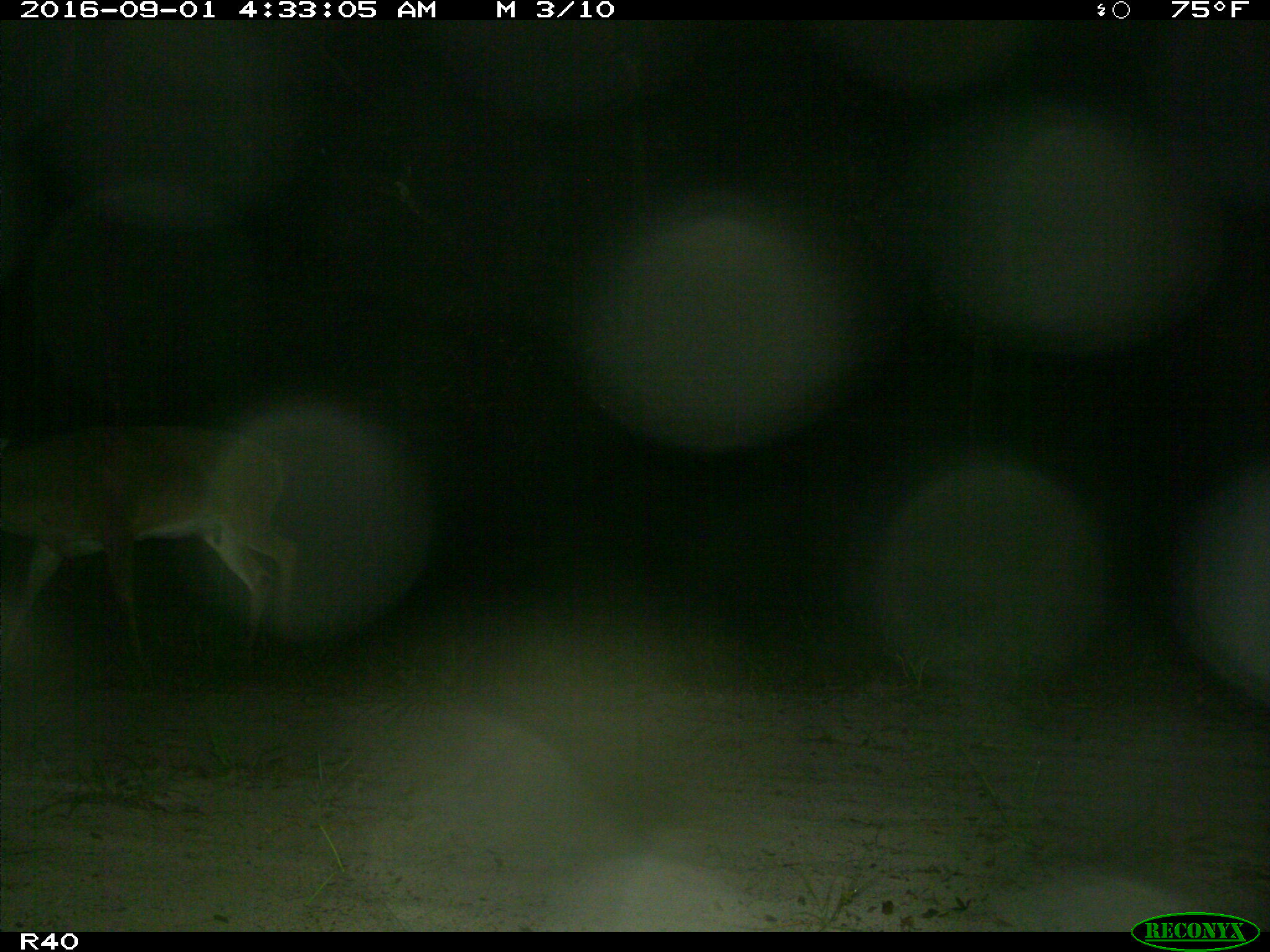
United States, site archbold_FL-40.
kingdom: Animalia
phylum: Chordata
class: Mammalia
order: Artiodactyla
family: Cervidae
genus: Odocoileus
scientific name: Odocoileus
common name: deer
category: unidentified deer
Unidentified deer (deer) (Odocoileus).